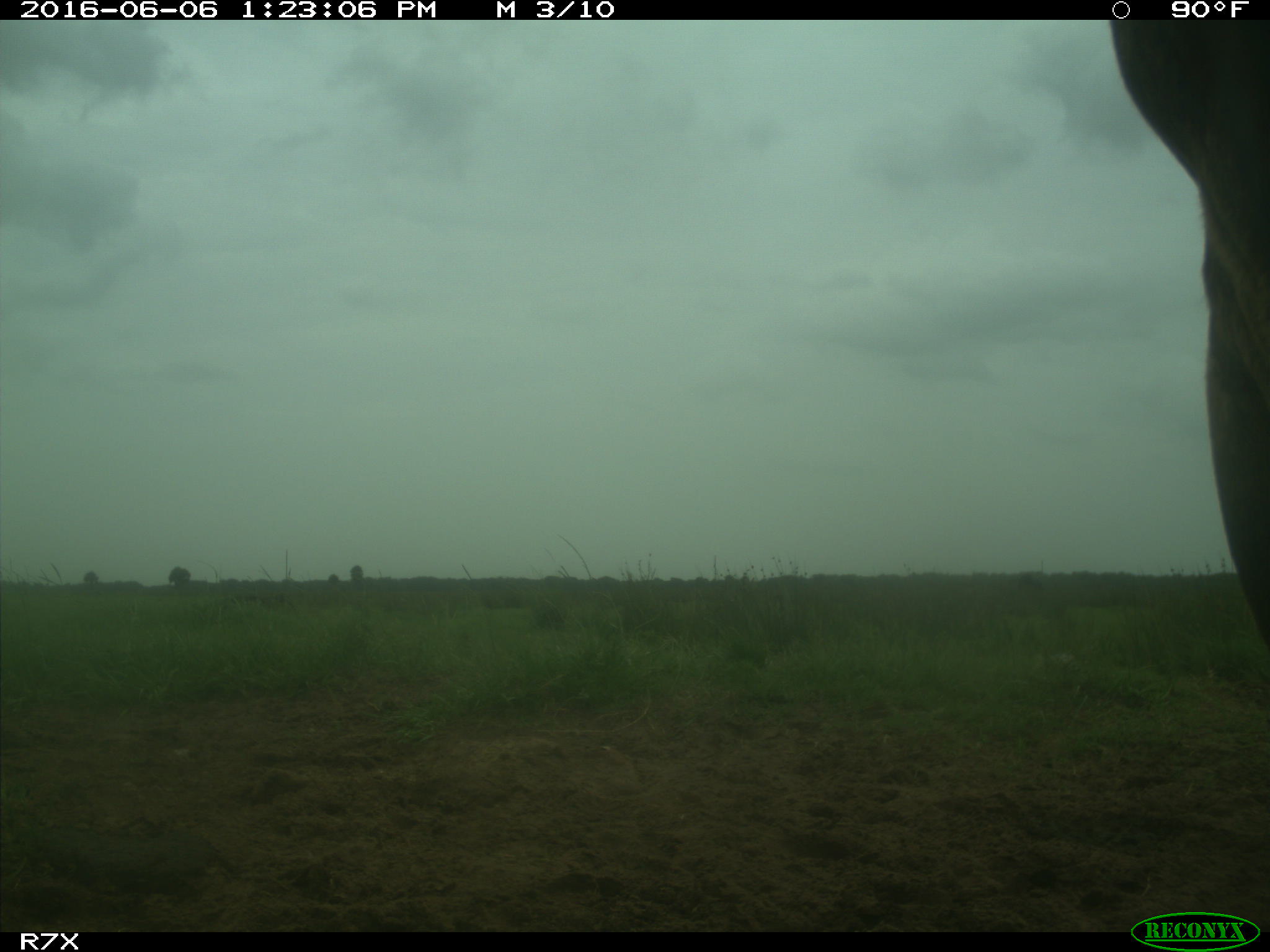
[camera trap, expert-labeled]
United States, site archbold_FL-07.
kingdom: Animalia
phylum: Chordata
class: Mammalia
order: Artiodactyla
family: Bovidae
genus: Bos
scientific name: Bos taurus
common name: domestic cow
Bos taurus (domestic cow).